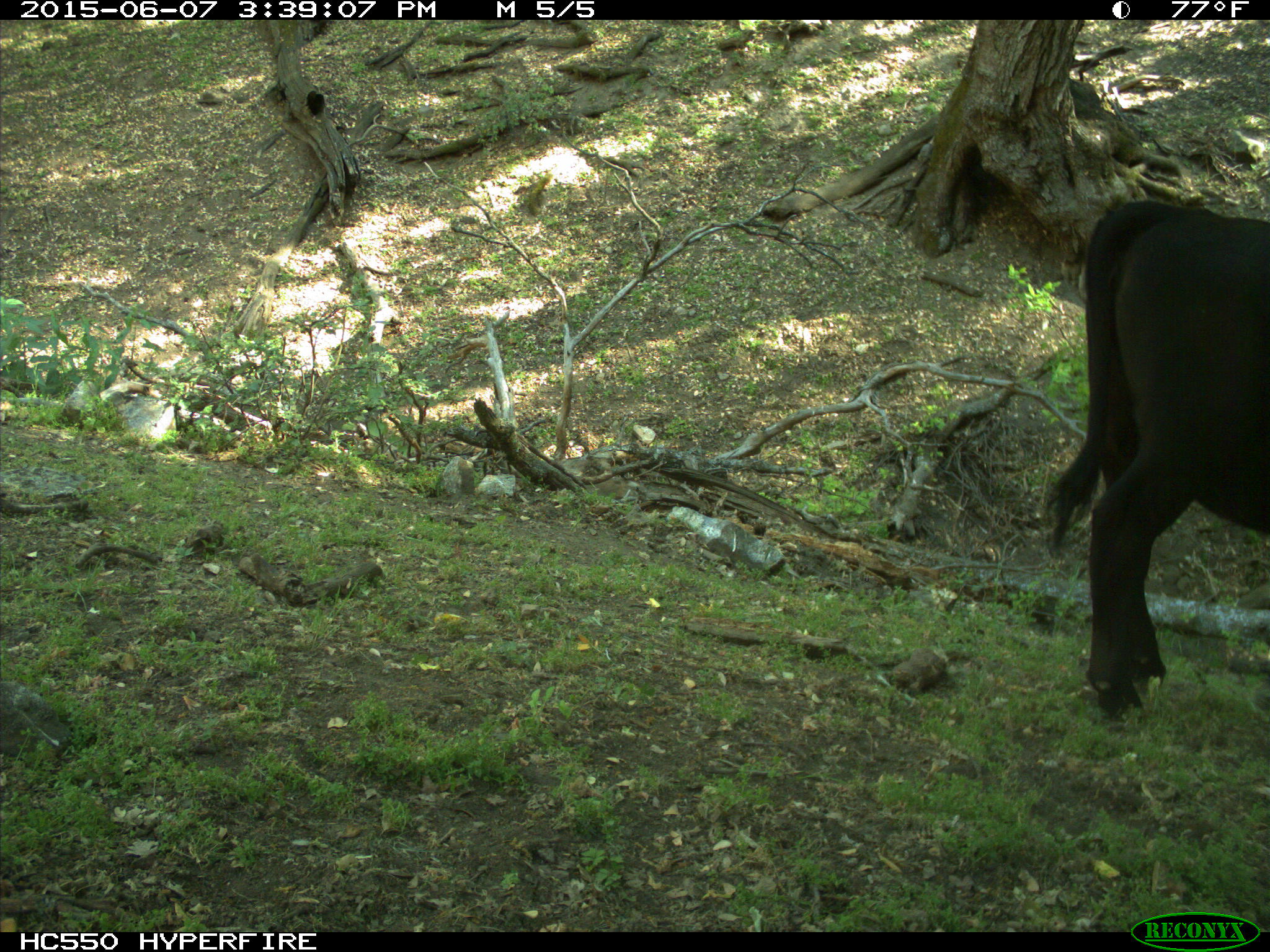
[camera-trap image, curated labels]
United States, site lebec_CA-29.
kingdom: Animalia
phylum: Chordata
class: Mammalia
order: Artiodactyla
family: Bovidae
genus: Bos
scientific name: Bos taurus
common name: domestic cow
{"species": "Bos taurus (domestic cow)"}